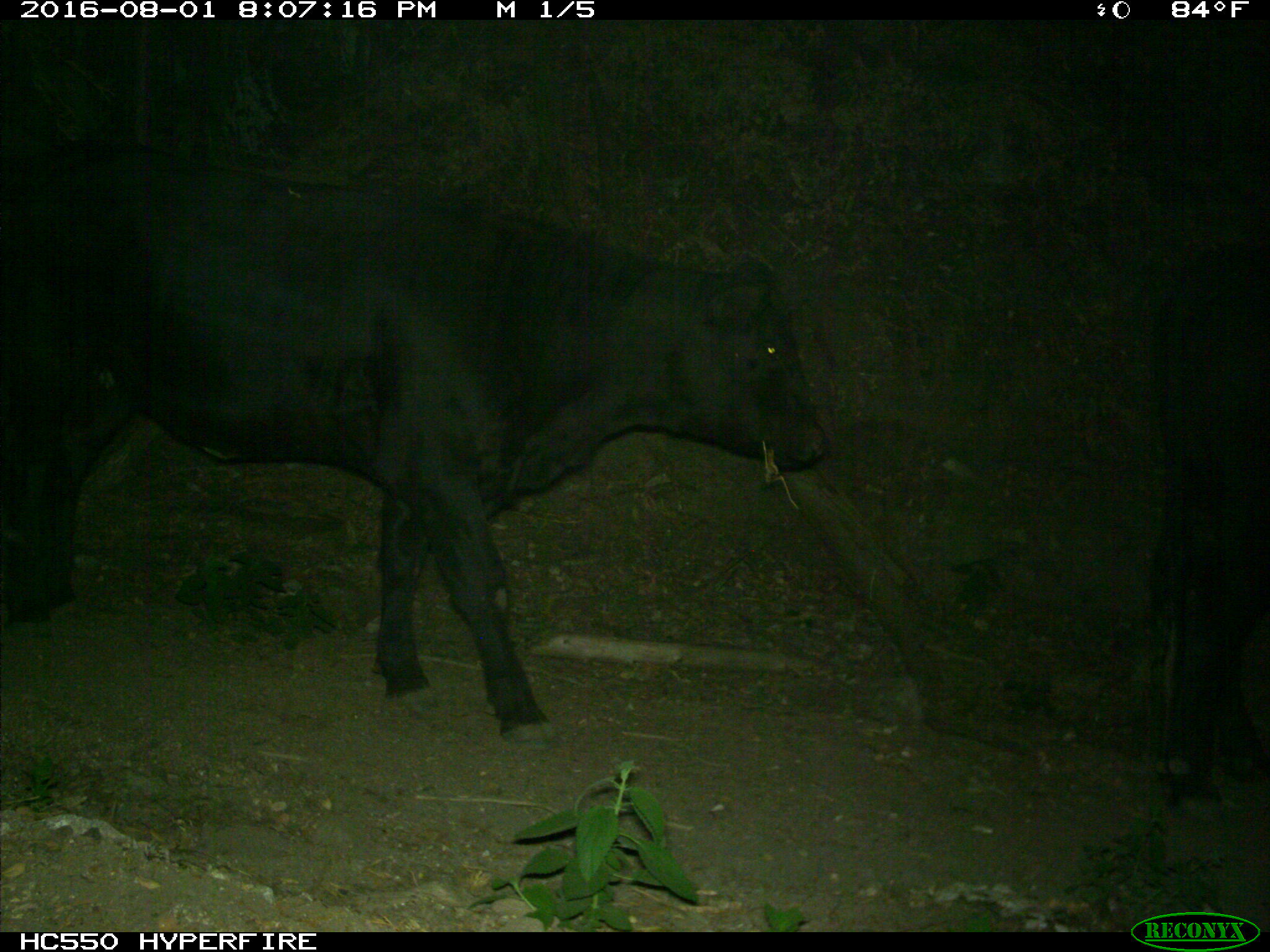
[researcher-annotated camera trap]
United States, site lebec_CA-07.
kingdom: Animalia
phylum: Chordata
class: Mammalia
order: Artiodactyla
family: Bovidae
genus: Bos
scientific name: Bos taurus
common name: domestic cow